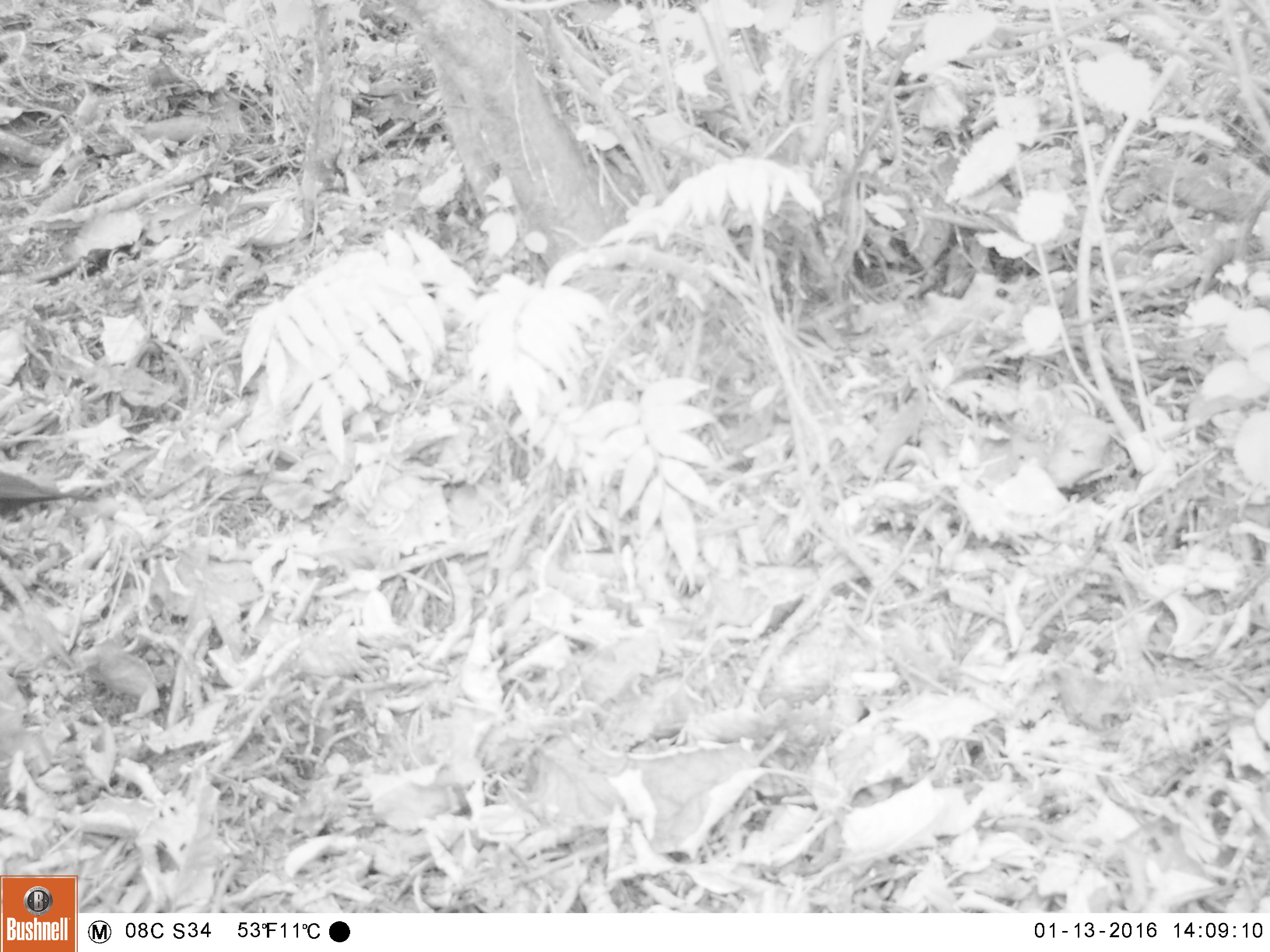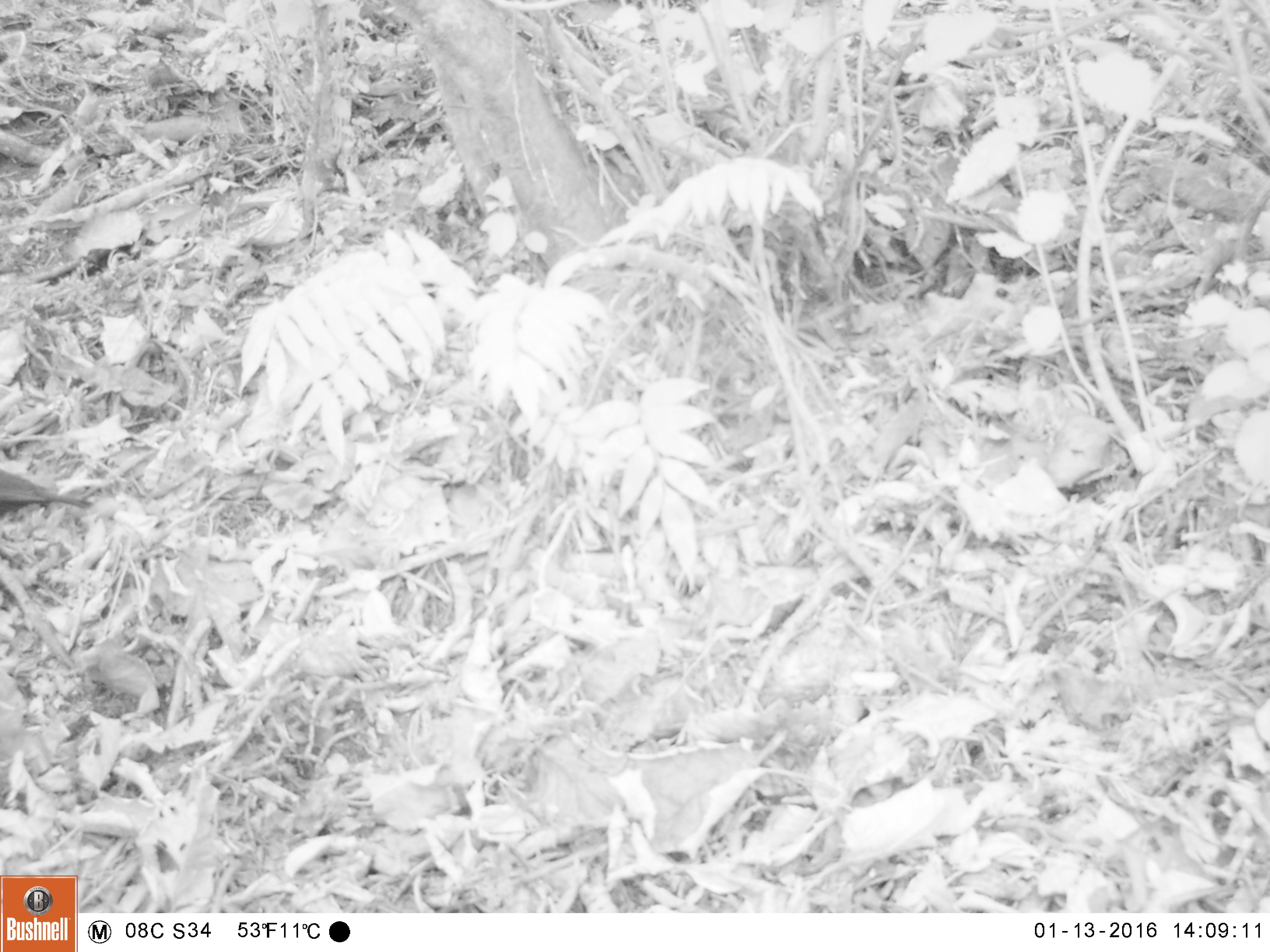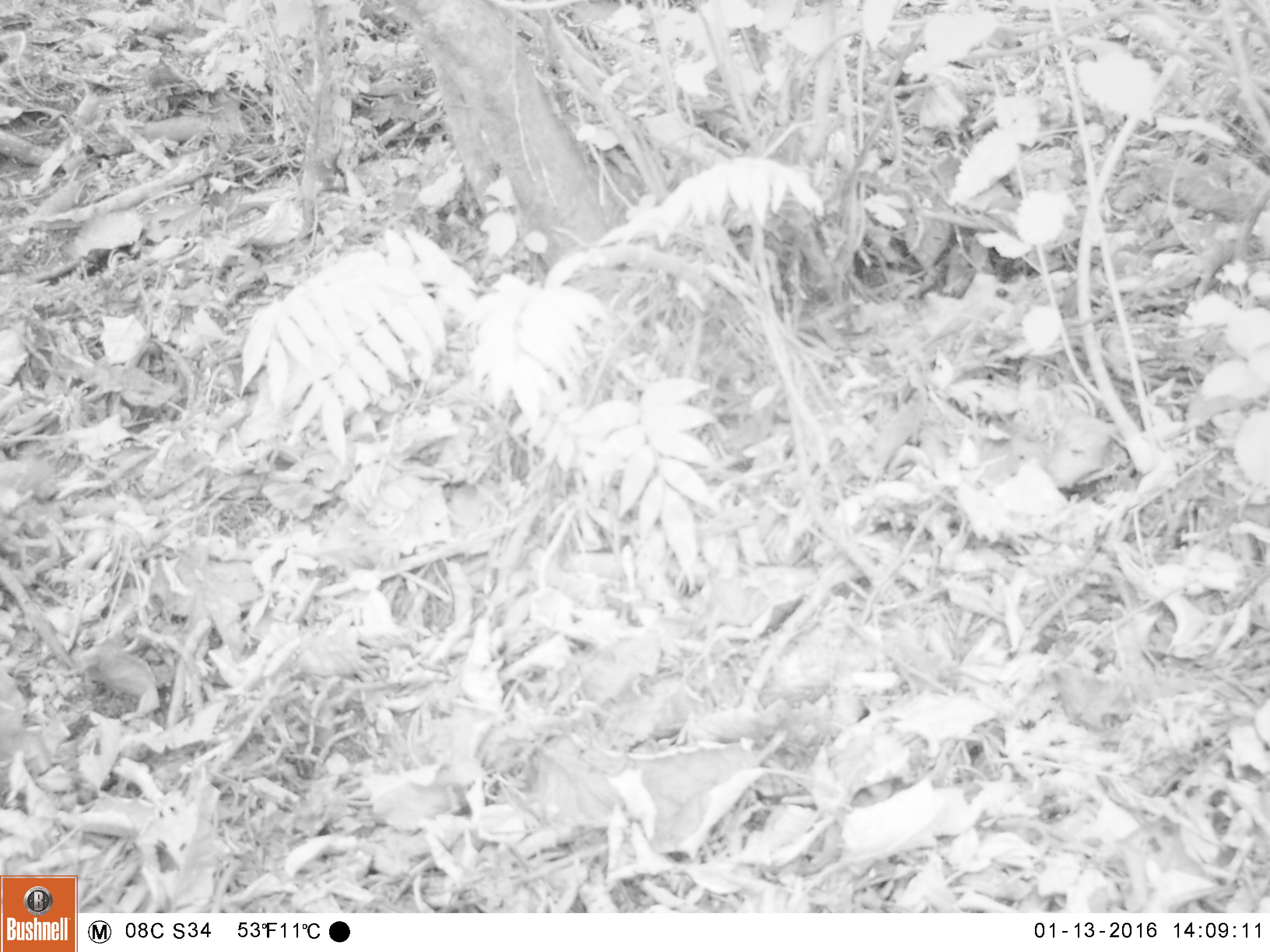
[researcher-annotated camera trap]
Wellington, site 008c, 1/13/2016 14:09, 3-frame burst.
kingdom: Animalia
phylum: Chordata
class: Aves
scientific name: Aves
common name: bird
Bird (Aves).